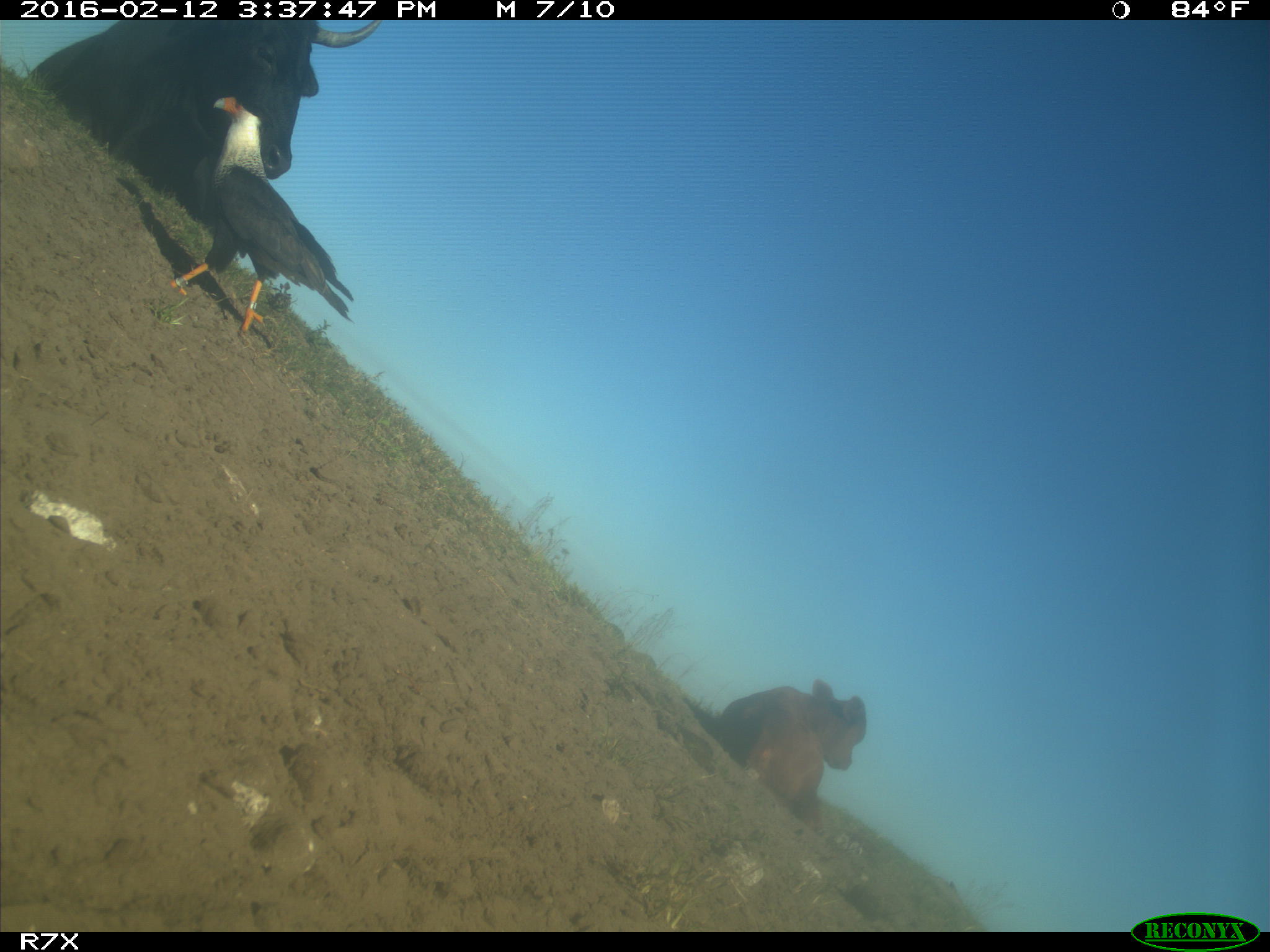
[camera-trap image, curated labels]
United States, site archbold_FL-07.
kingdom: Animalia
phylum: Chordata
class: Mammalia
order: Artiodactyla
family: Bovidae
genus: Bos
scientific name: Bos taurus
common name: domestic cow